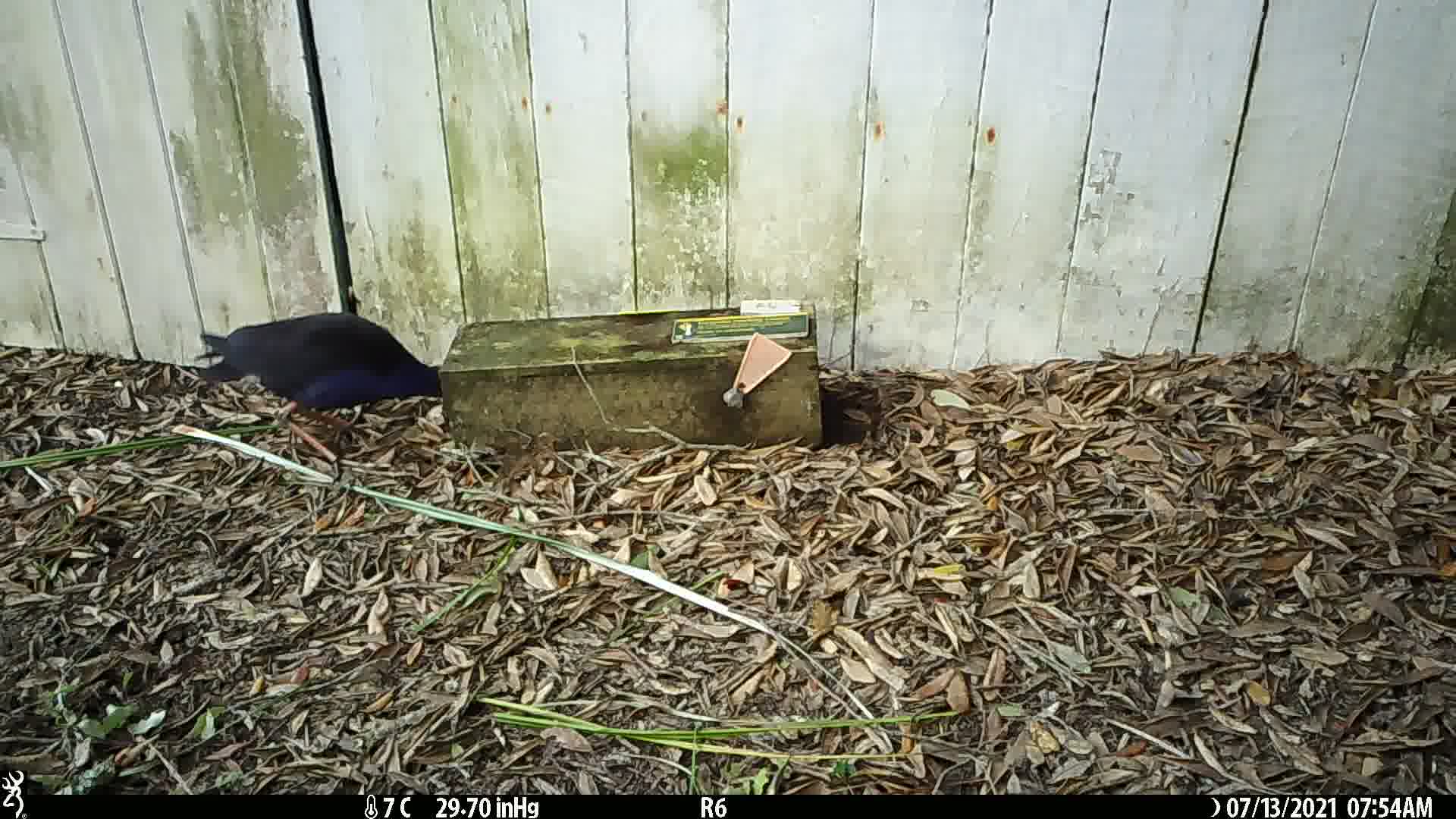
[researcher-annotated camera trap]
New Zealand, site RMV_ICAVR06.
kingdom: Animalia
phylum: Chordata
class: Aves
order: Gruiformes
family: Rallidae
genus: Porphyrio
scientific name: Porphyrio melanotus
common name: australasian swamphen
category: pukeko